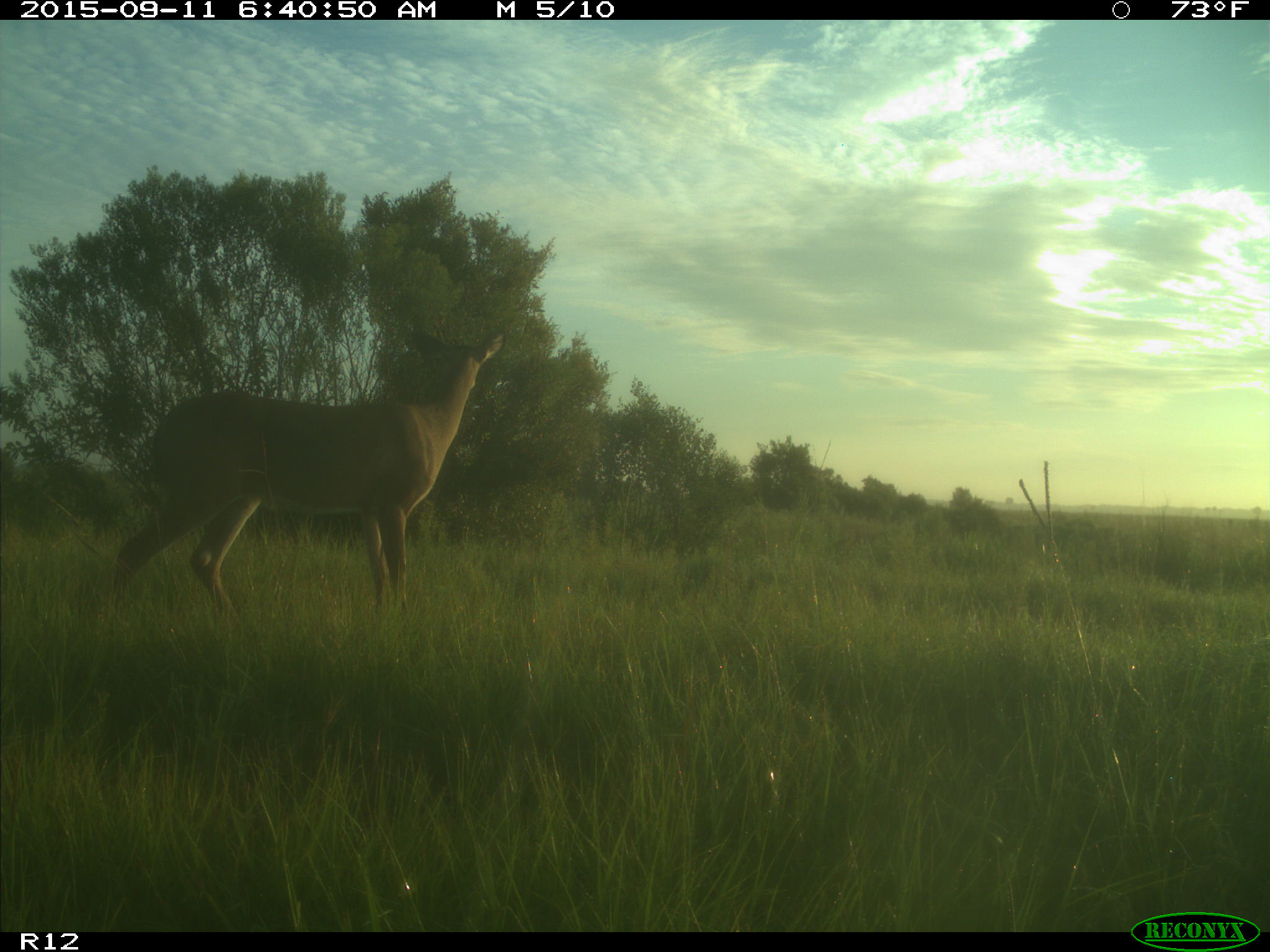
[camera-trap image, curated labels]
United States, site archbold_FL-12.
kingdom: Animalia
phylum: Chordata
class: Mammalia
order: Artiodactyla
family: Cervidae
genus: Odocoileus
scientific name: Odocoileus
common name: deer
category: unidentified deer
Unidentified deer (deer) (Odocoileus).